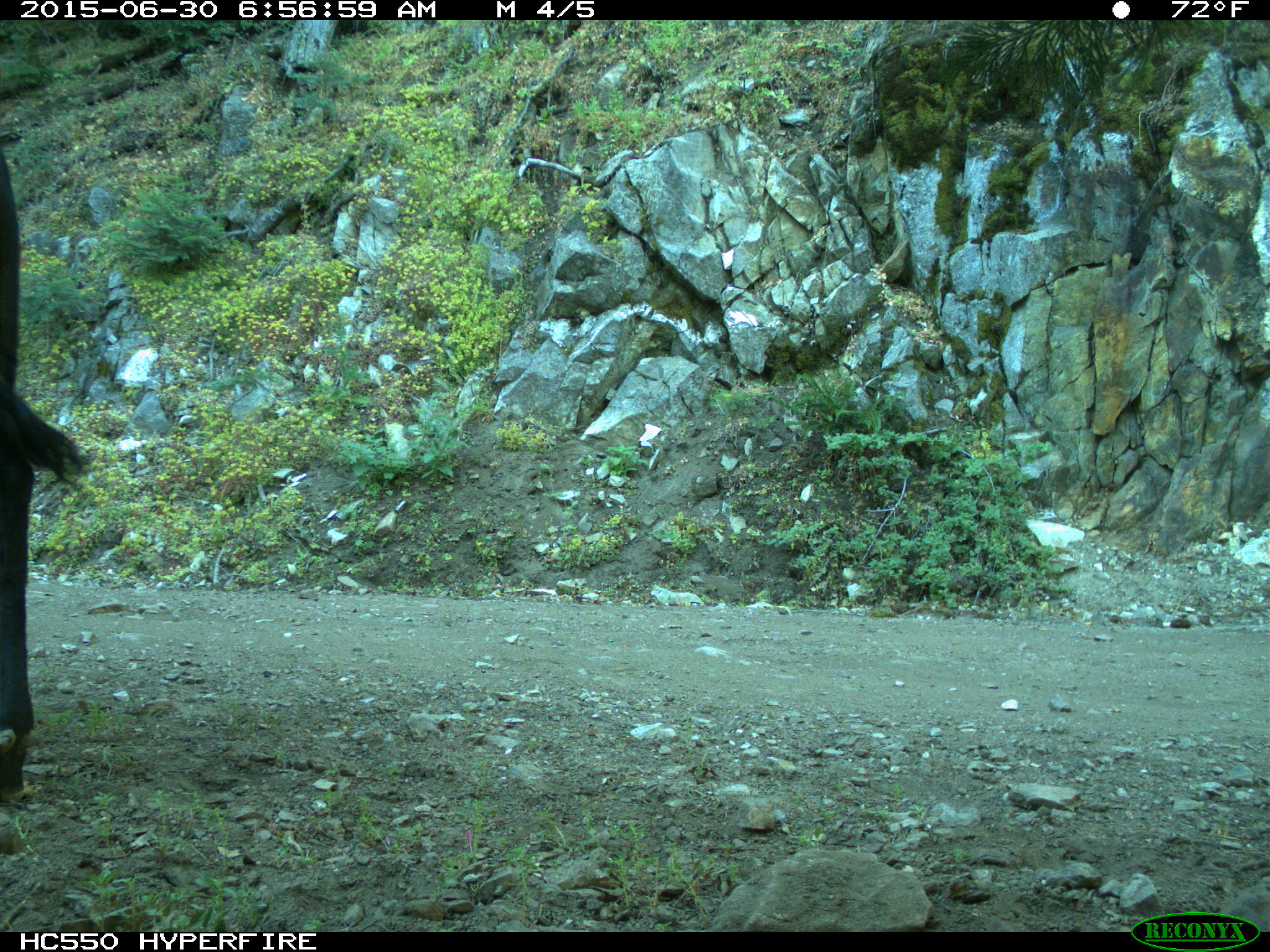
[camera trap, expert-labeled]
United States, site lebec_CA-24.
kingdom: Animalia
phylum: Chordata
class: Mammalia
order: Artiodactyla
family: Bovidae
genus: Bos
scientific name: Bos taurus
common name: domestic cow